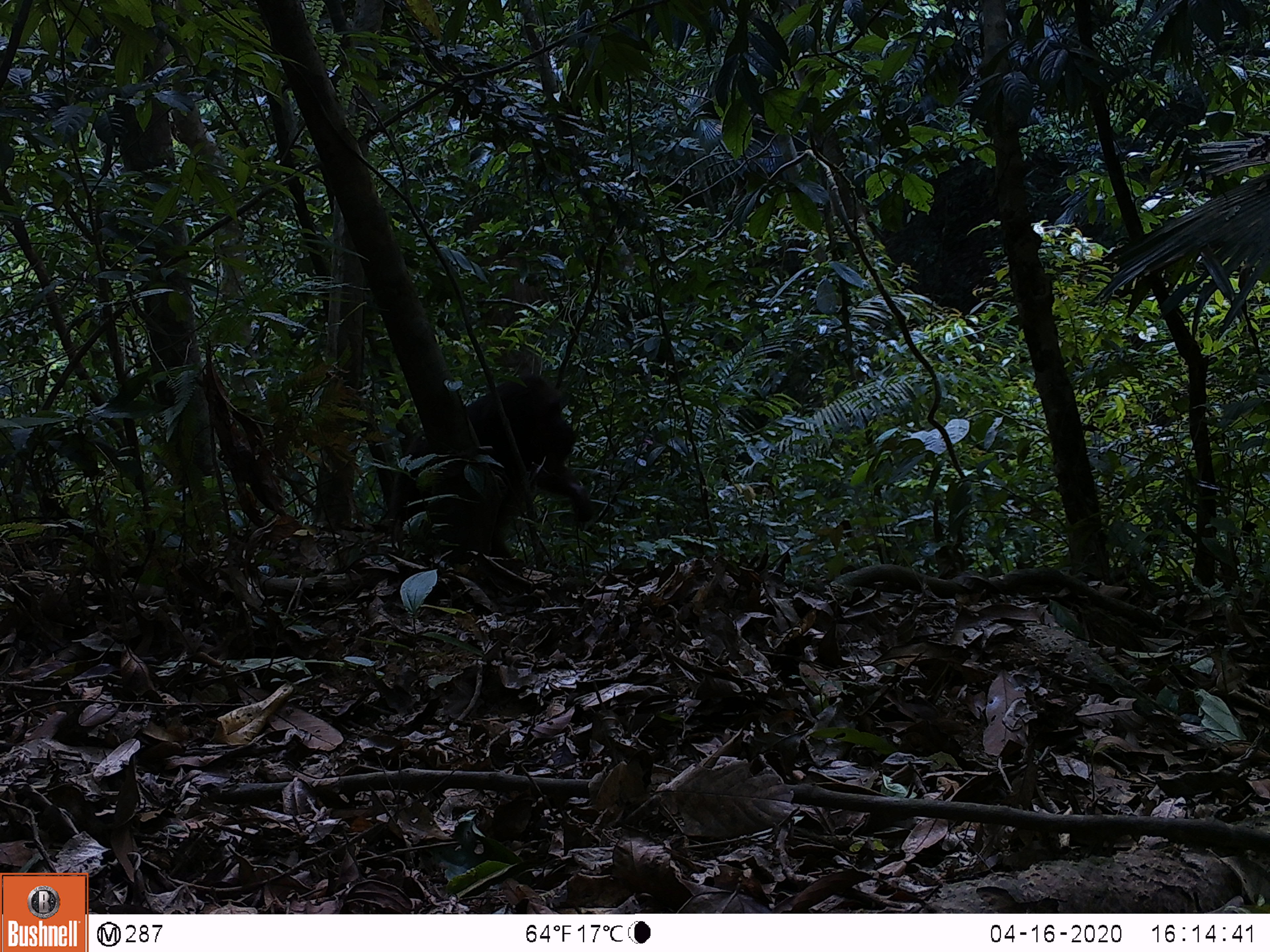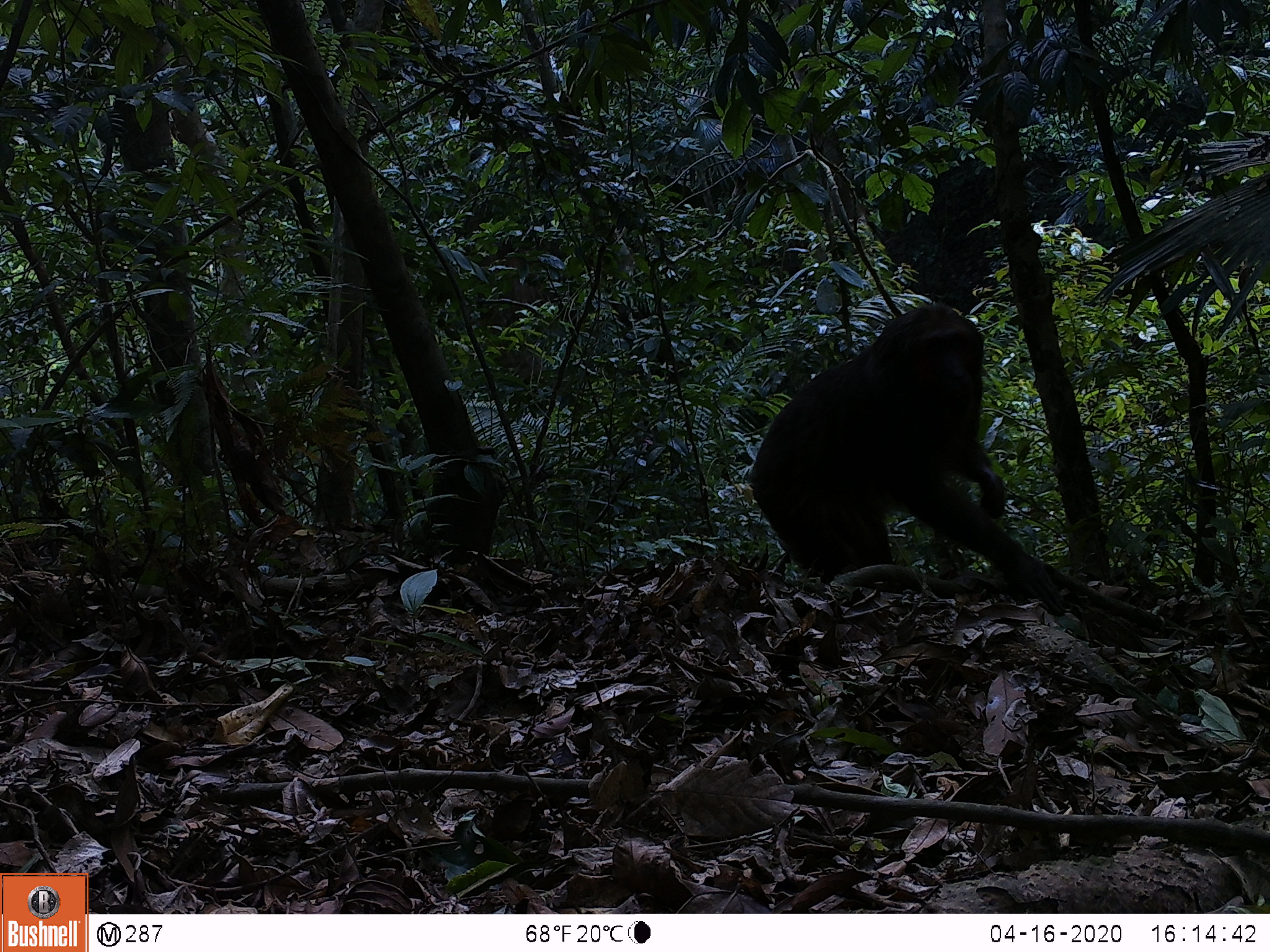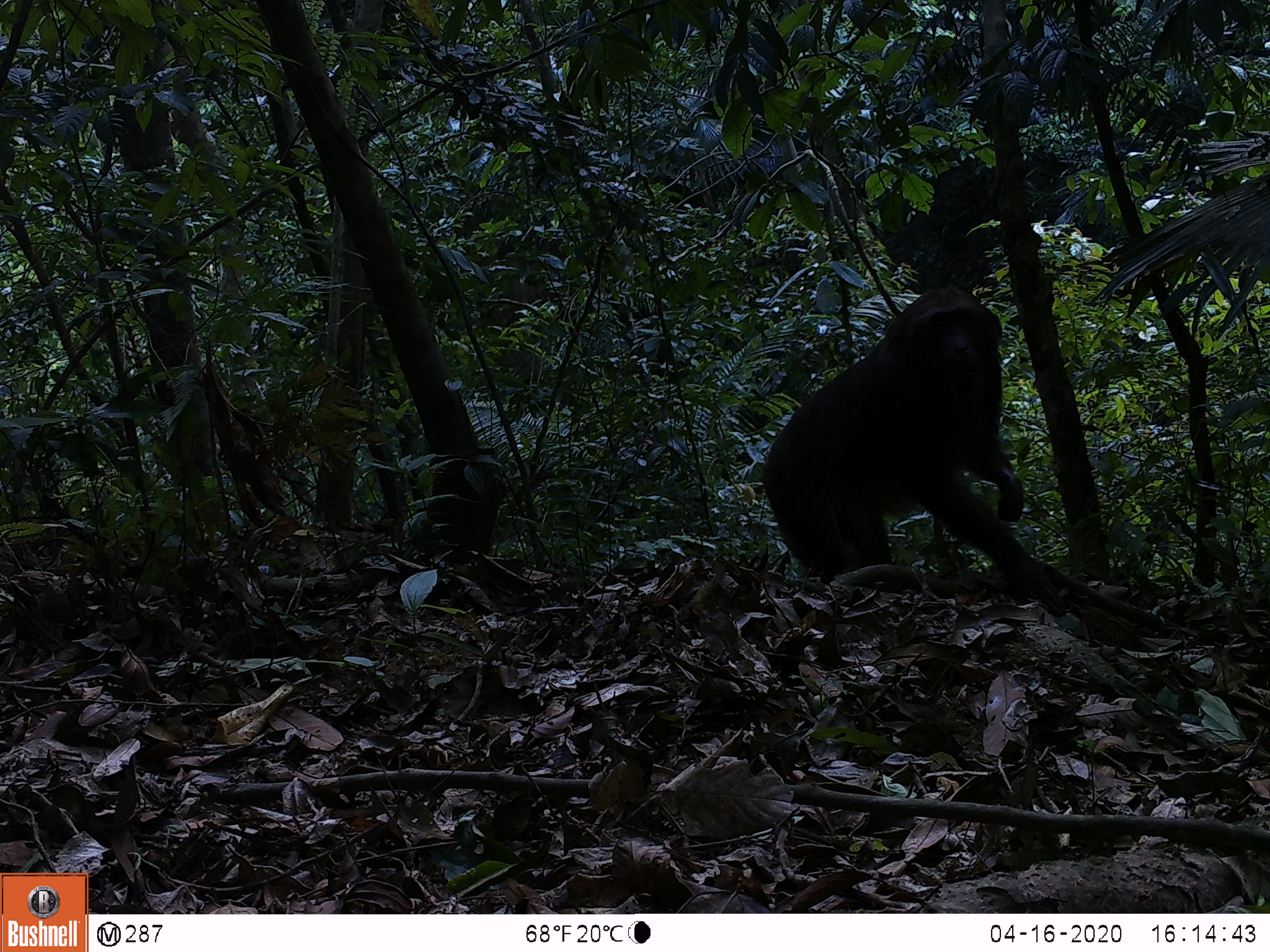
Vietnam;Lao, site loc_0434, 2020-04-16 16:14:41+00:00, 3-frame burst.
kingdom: Animalia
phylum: Chordata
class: Mammalia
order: Primates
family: Cercopithecidae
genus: Macaca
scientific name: Macaca arctoides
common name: stump-tailed macaque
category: stump tailed macaque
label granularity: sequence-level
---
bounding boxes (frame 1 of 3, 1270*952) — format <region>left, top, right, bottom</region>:
stump tailed macaque: <region>390, 373, 592, 585</region>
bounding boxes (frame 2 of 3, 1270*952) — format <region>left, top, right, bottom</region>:
stump tailed macaque: <region>749, 304, 1007, 585</region>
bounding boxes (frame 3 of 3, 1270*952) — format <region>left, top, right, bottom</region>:
stump tailed macaque: <region>762, 286, 1068, 616</region>